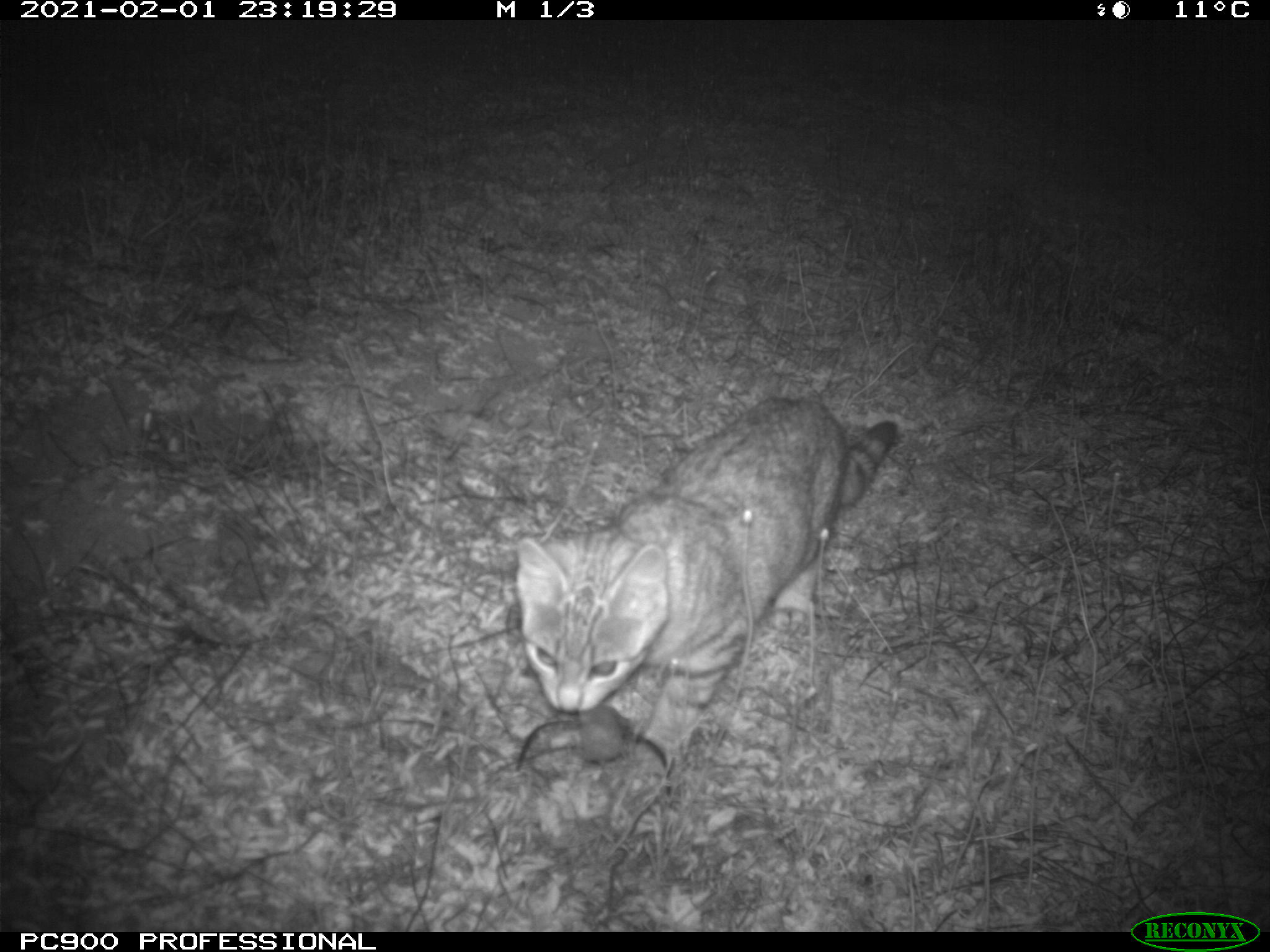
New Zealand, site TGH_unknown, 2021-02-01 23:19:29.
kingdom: Animalia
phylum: Chordata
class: Mammalia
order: Carnivora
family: Felidae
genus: Felis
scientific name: Felis catus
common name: domestic cat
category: cat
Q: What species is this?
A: Cat (domestic cat) (Felis catus).